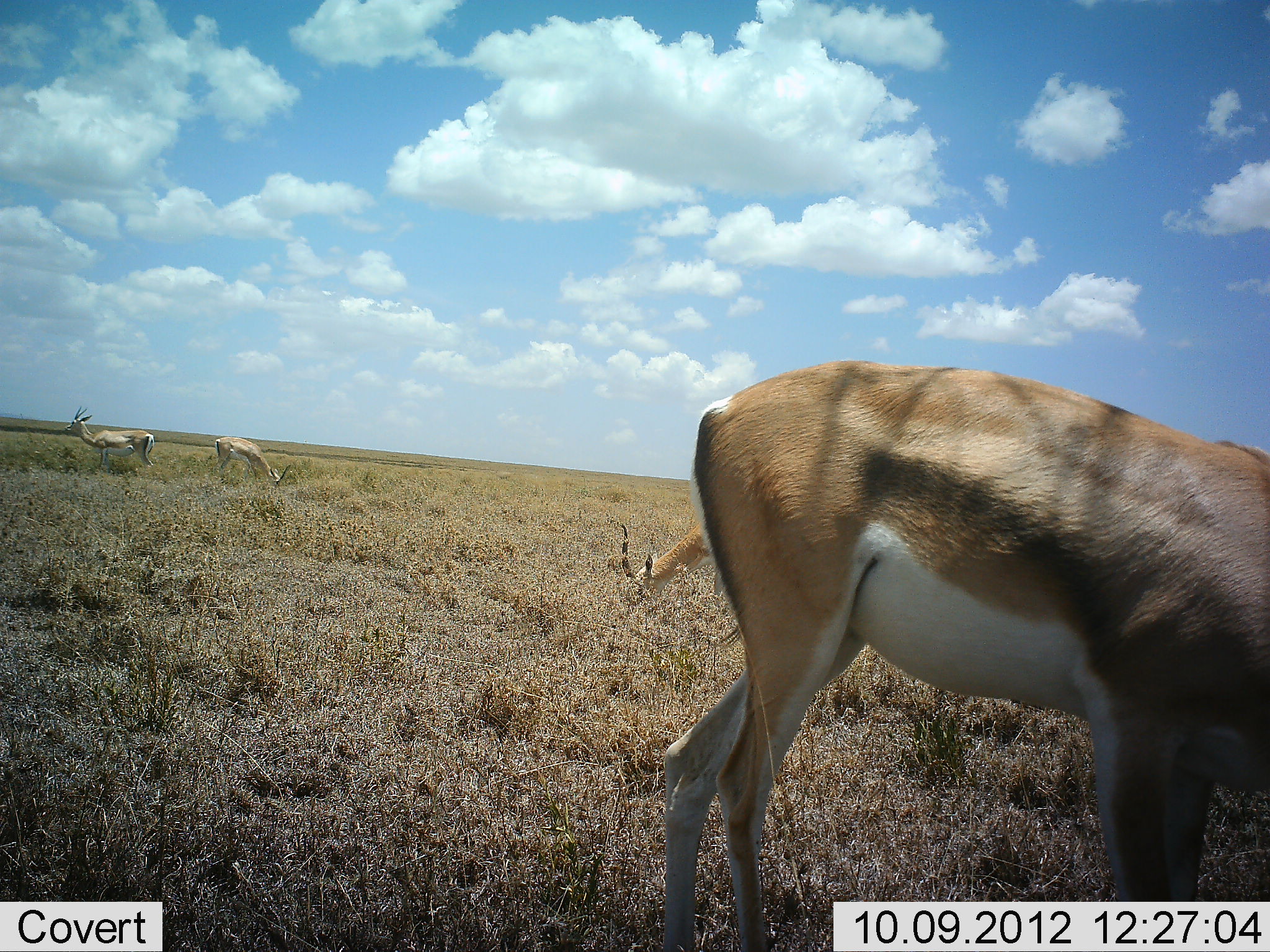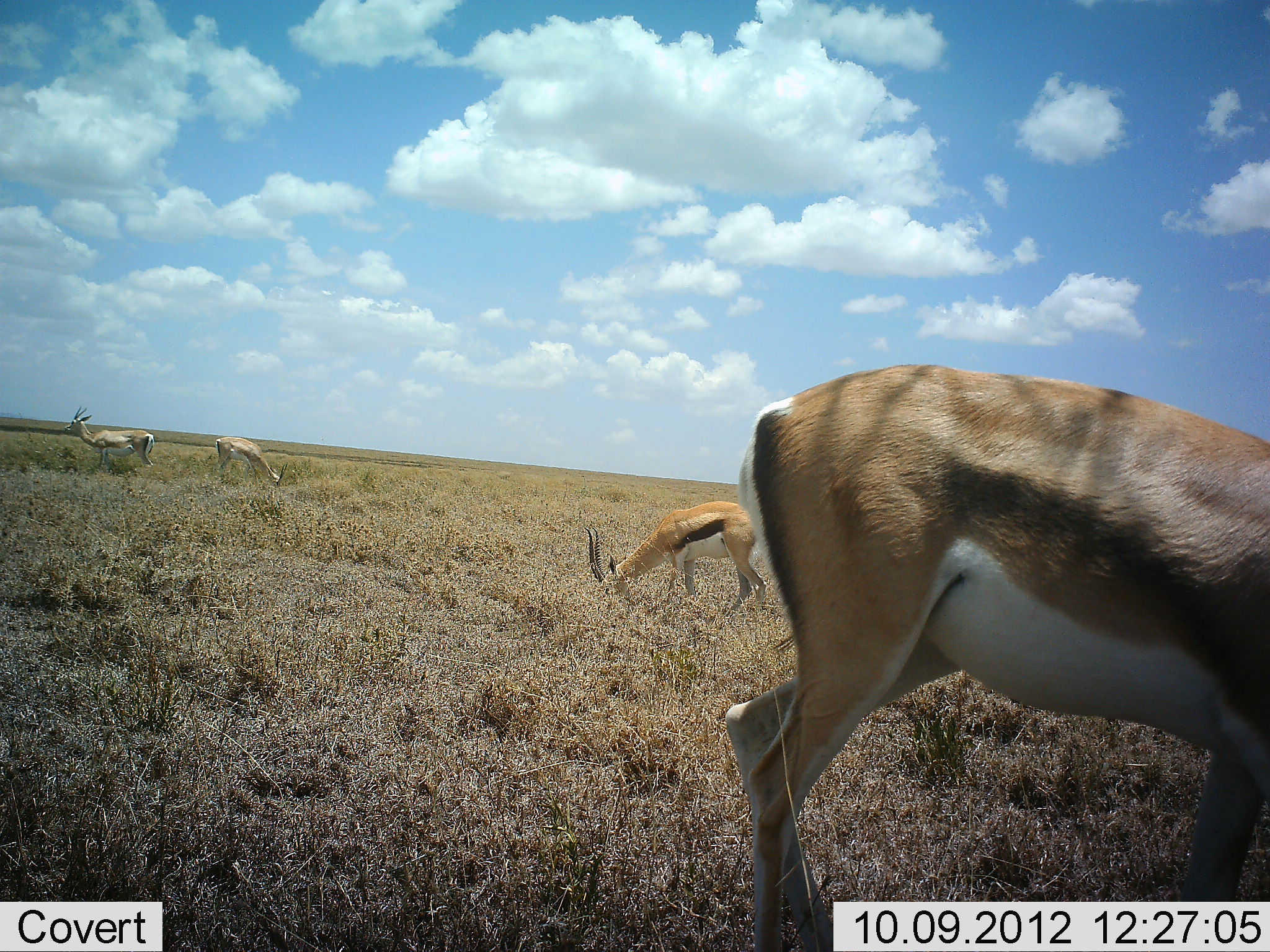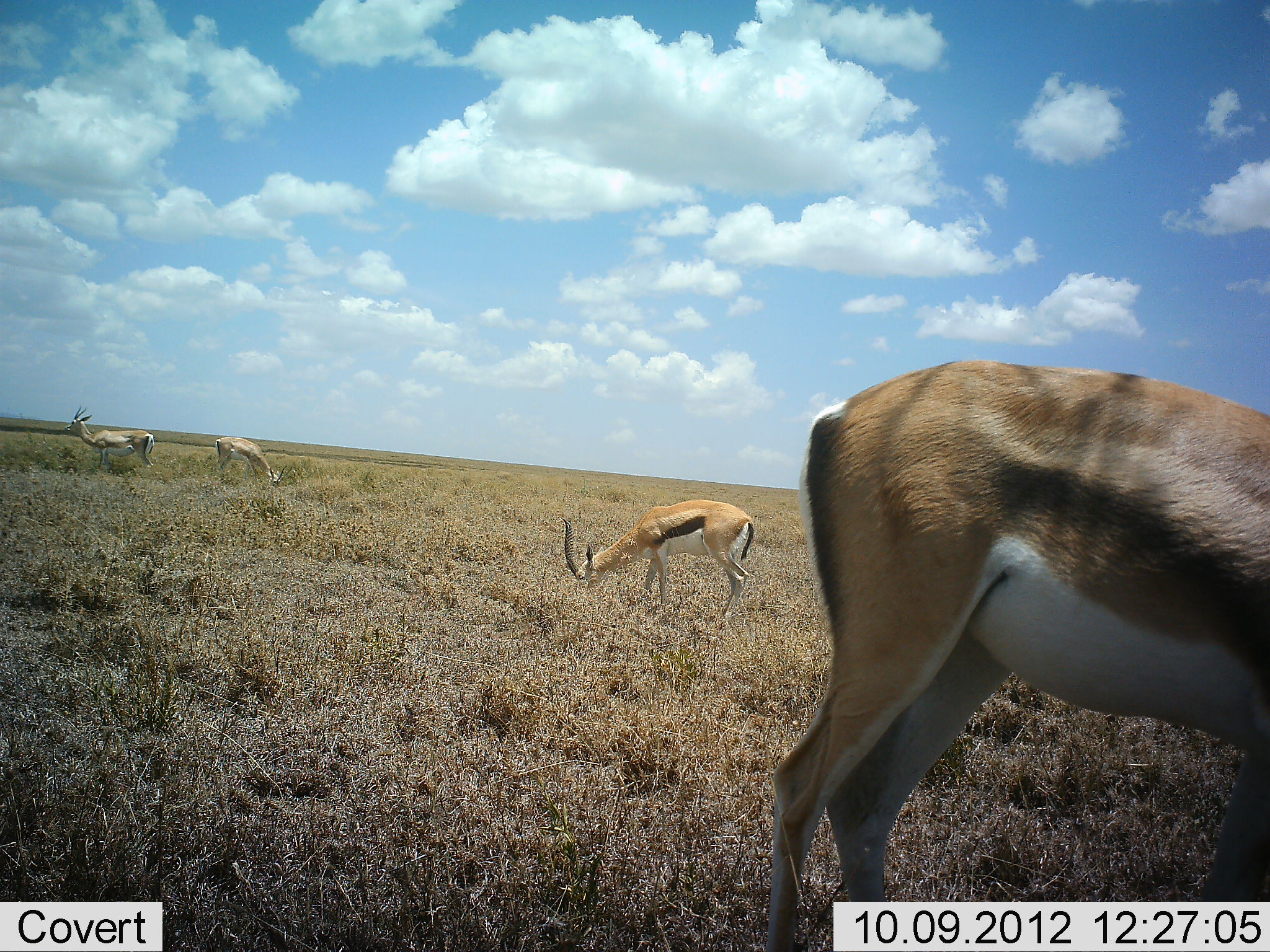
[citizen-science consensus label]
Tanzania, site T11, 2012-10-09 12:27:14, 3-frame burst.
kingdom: Animalia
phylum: Chordata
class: Mammalia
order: Artiodactyla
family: Bovidae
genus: Eudorcas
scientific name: Eudorcas thomsonii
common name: thomson's gazelle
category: gazellethomsons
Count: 4.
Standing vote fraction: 36%.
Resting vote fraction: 0%.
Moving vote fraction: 9%.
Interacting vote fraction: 0%.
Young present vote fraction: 0%.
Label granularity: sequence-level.